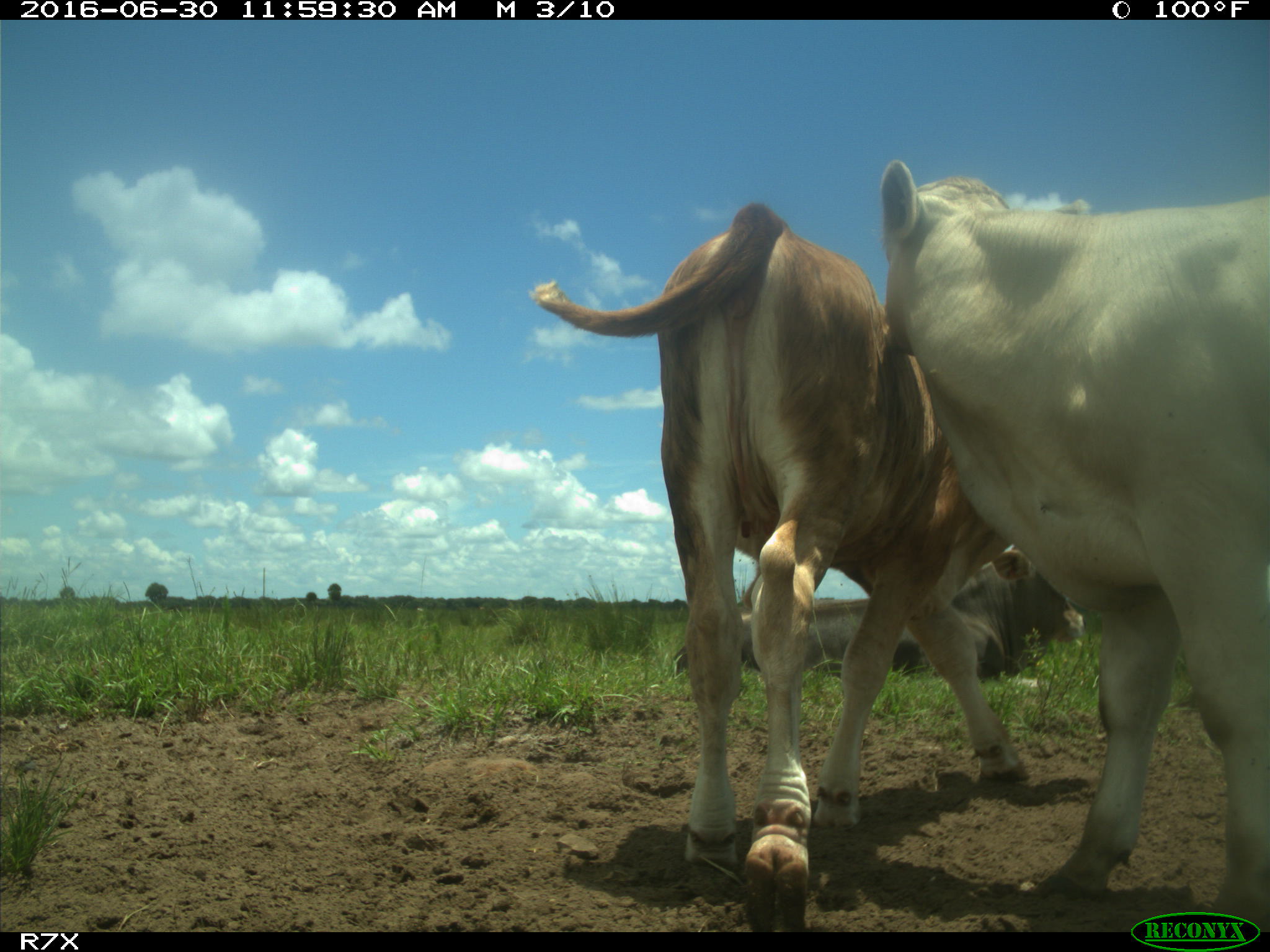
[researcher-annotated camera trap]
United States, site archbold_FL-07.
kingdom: Animalia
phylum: Chordata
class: Mammalia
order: Artiodactyla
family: Bovidae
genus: Bos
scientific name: Bos taurus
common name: domestic cow